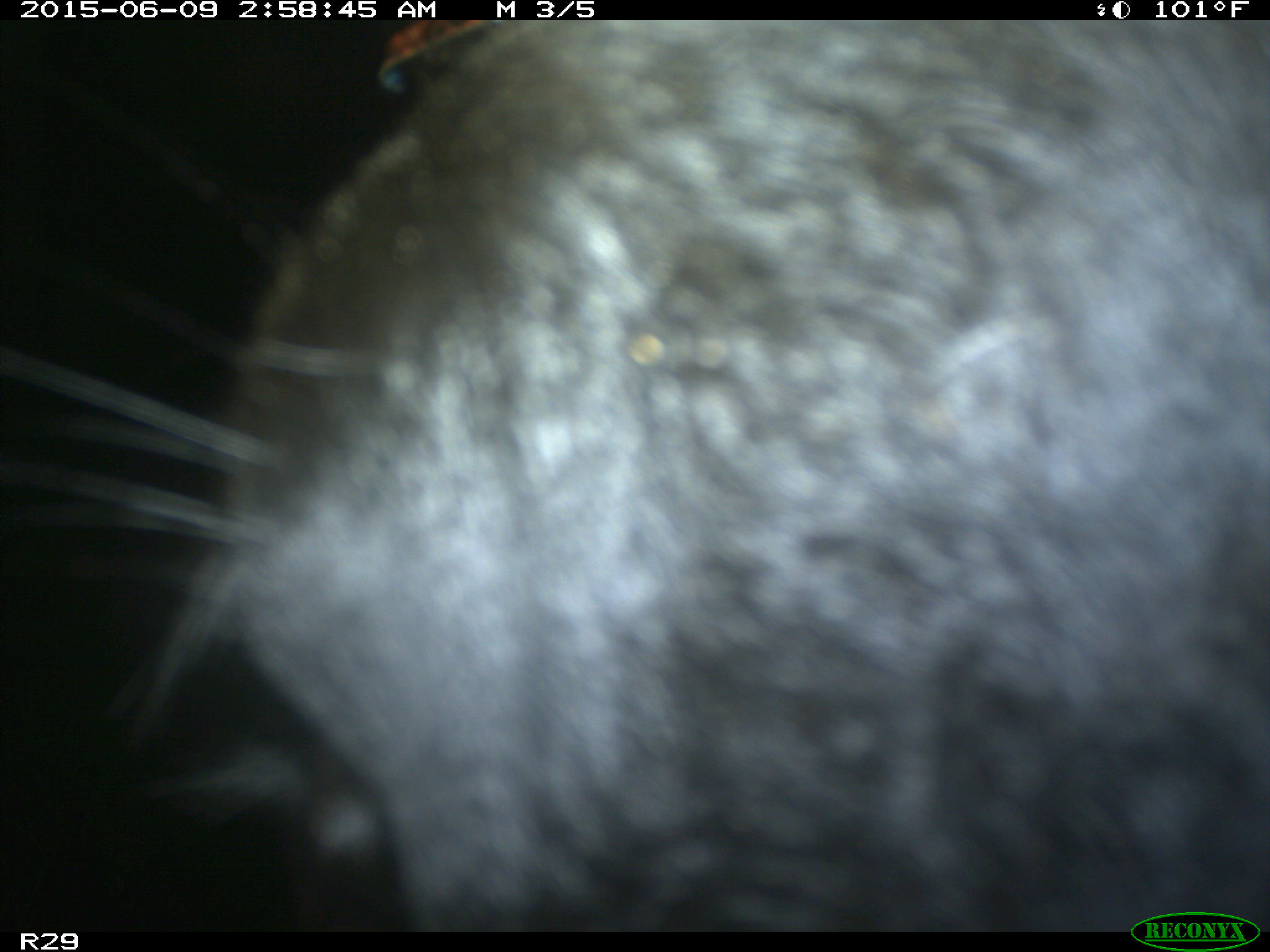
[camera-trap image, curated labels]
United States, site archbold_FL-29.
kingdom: Animalia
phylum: Chordata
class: Mammalia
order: Artiodactyla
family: Bovidae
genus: Bos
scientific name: Bos taurus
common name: domestic cow